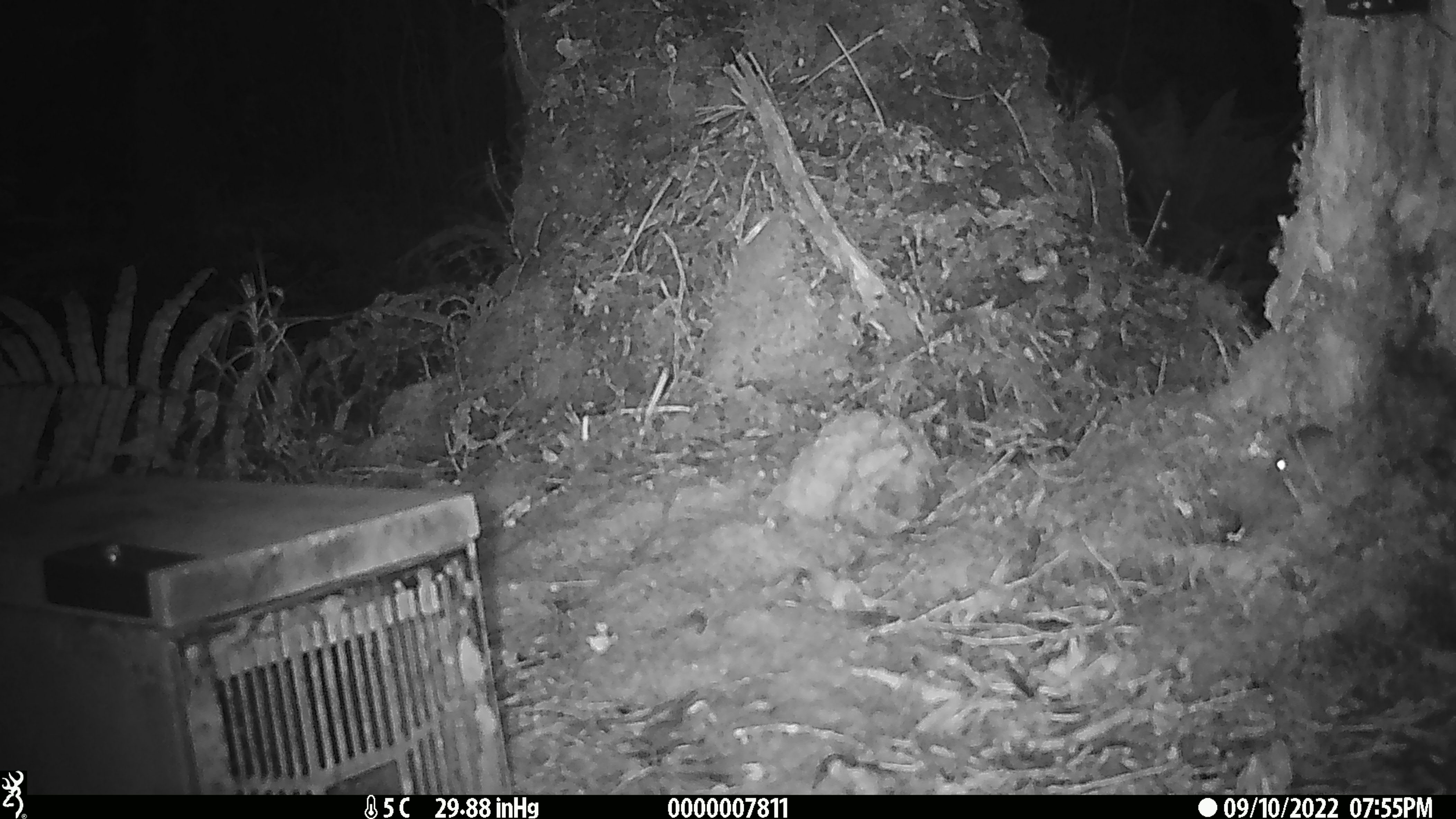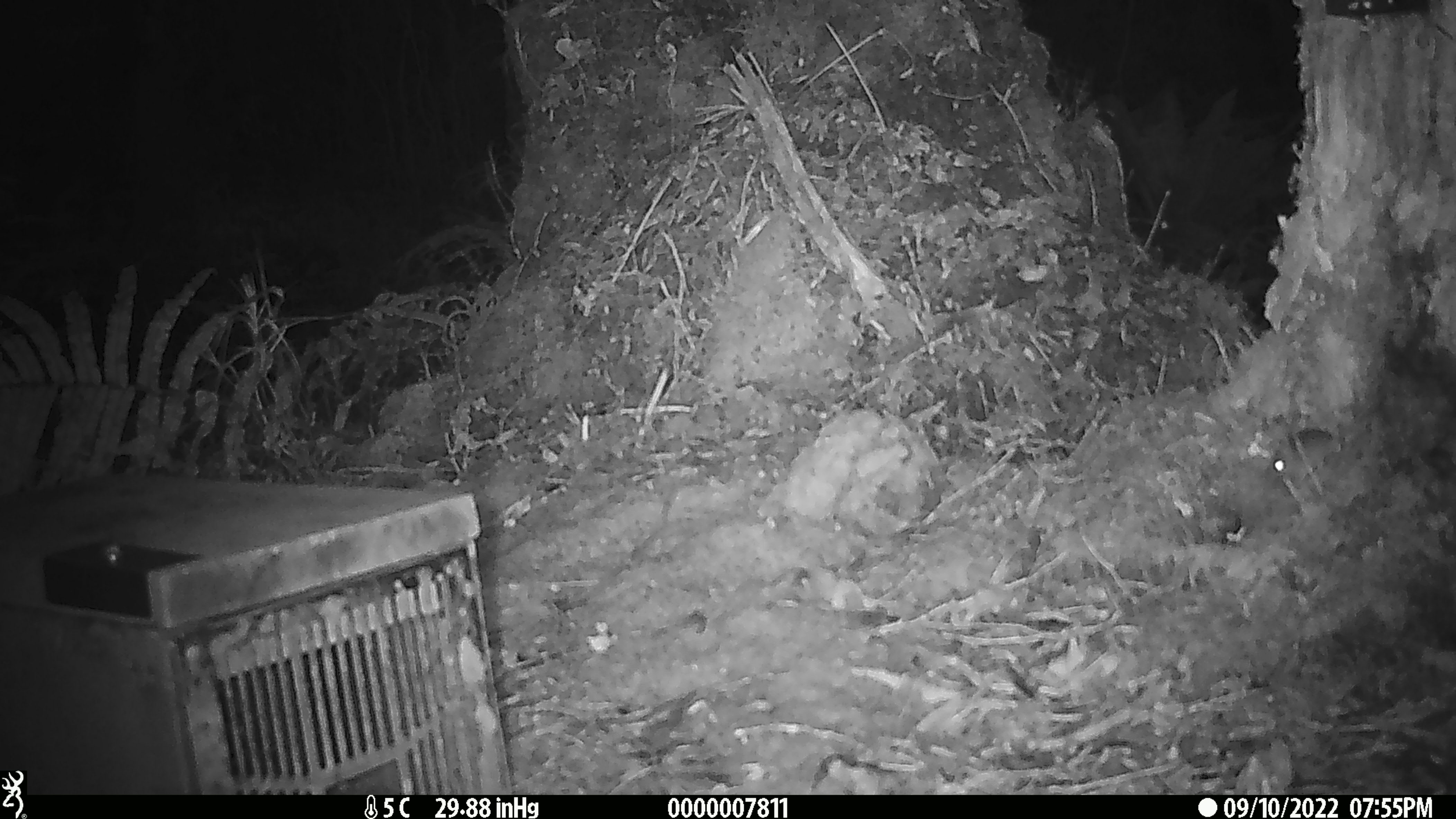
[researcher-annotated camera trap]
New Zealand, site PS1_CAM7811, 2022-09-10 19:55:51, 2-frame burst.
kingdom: Animalia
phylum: Chordata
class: Mammalia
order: Rodentia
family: Muridae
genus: Mus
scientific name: Mus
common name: mouse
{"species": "mouse (Mus)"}